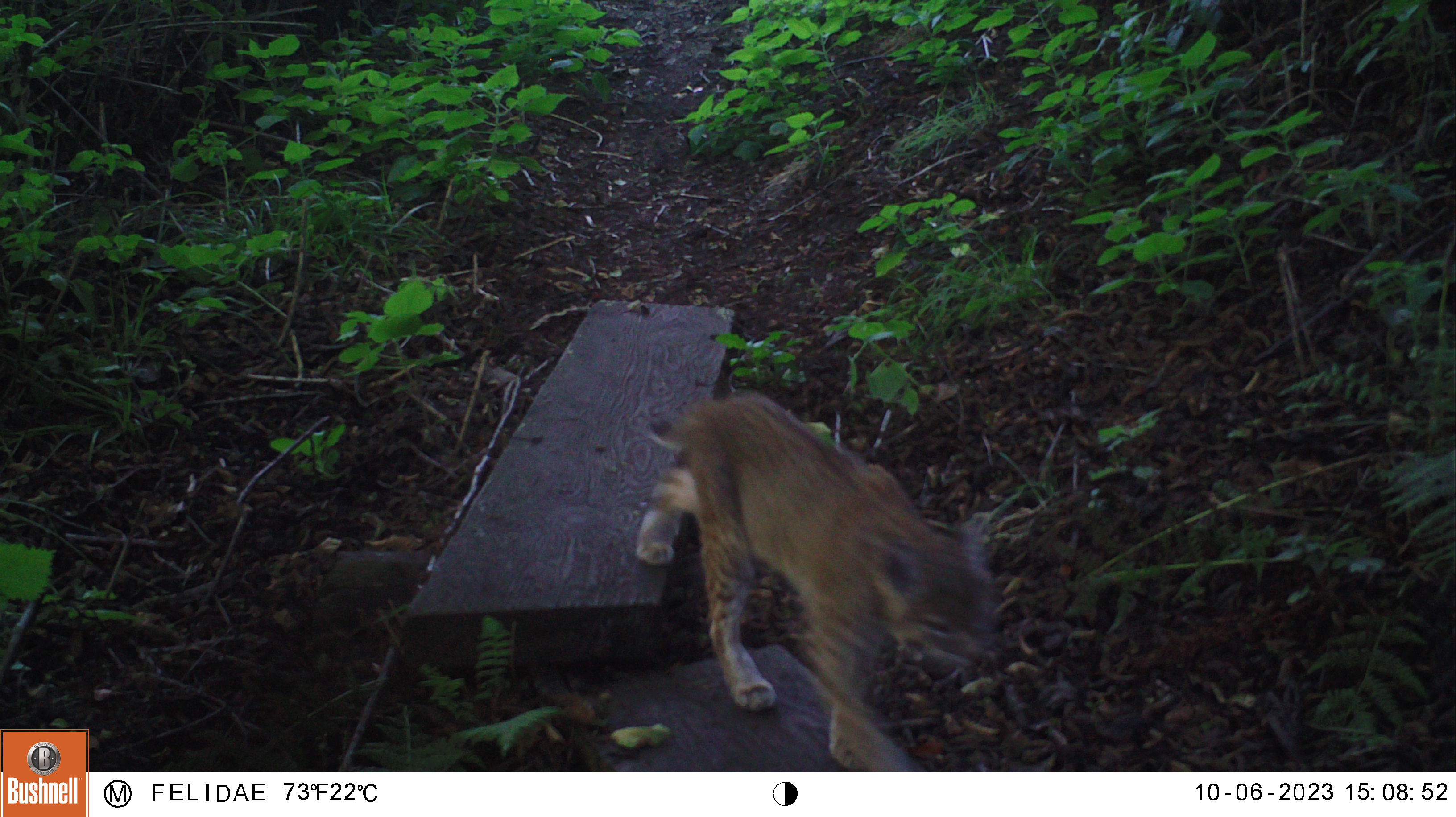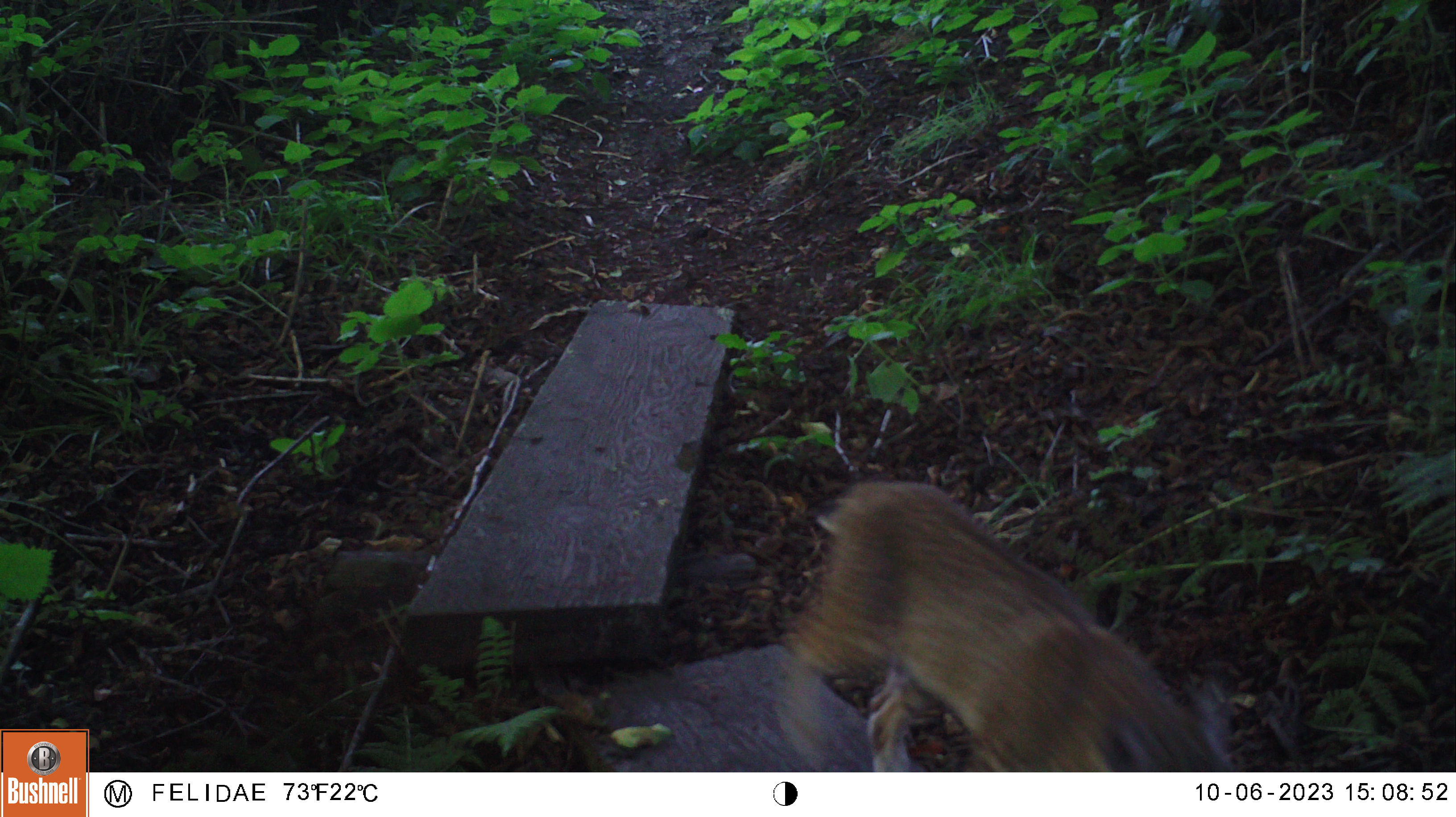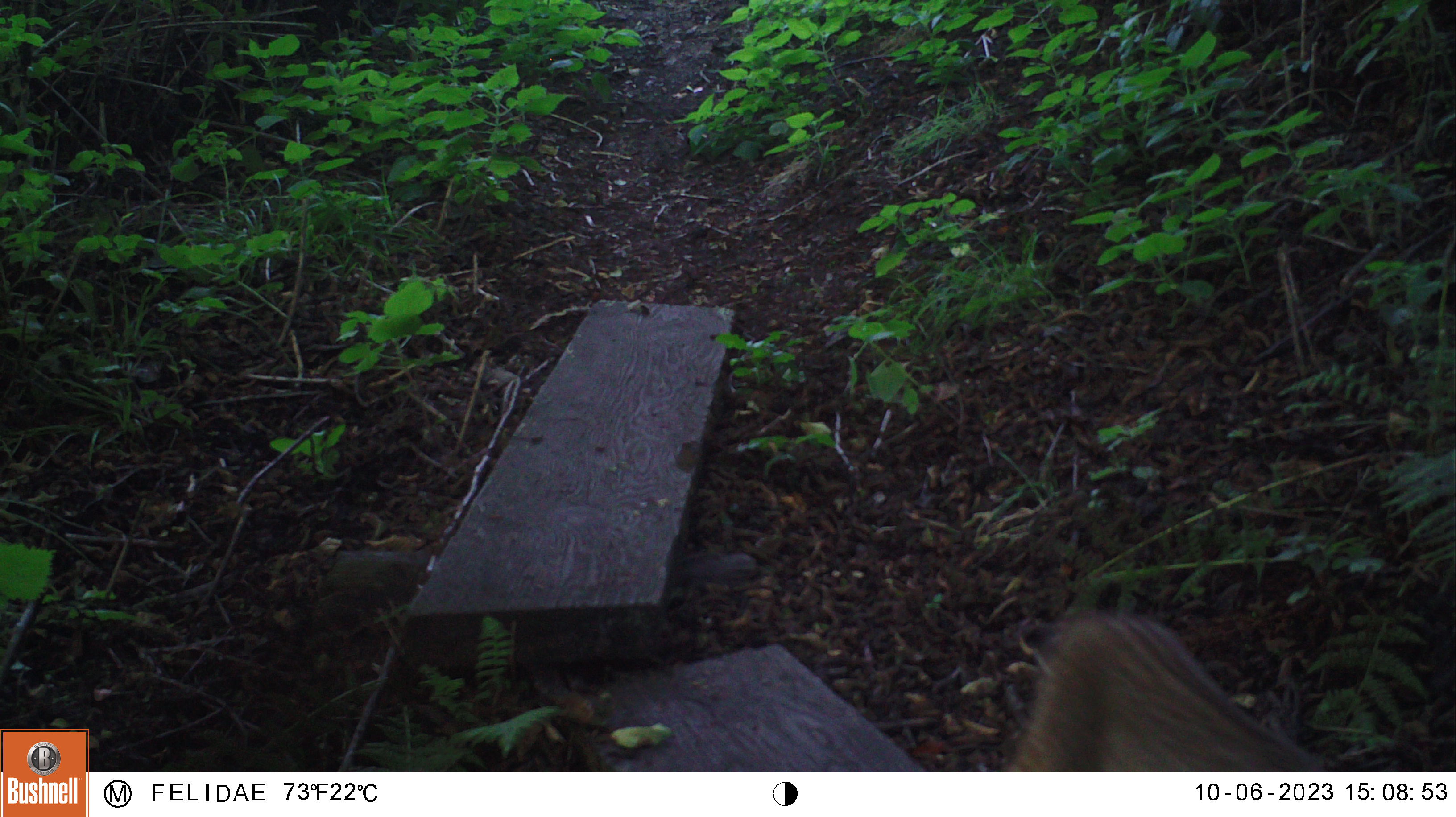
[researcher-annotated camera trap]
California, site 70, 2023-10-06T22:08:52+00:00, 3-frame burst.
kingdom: Animalia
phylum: Chordata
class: Mammalia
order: Carnivora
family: Felidae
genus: Lynx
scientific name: Lynx rufus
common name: bobcat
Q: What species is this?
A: Bobcat (Lynx rufus).